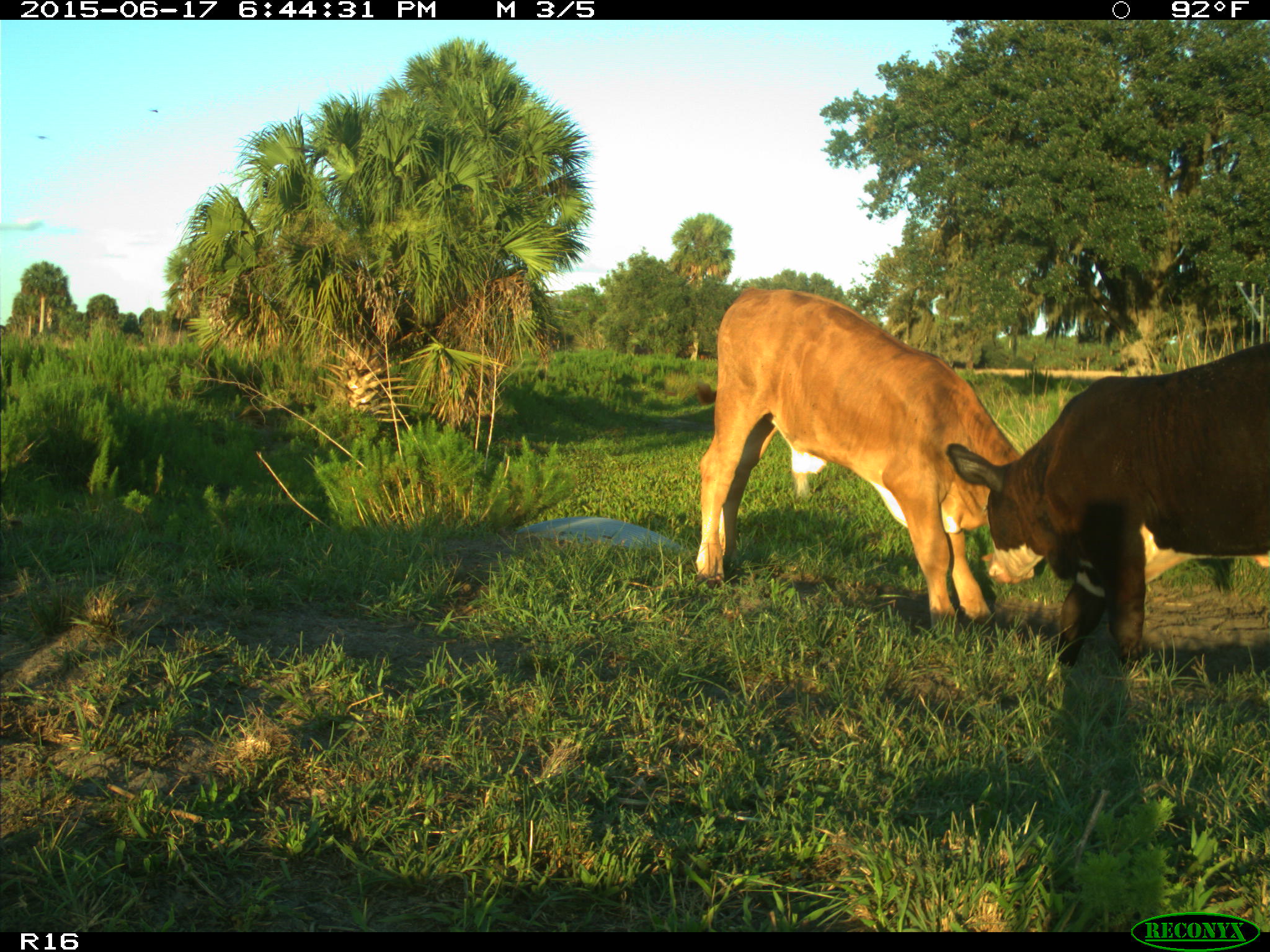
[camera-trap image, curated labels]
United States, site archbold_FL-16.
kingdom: Animalia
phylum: Chordata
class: Mammalia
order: Artiodactyla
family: Bovidae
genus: Bos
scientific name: Bos taurus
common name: domestic cow